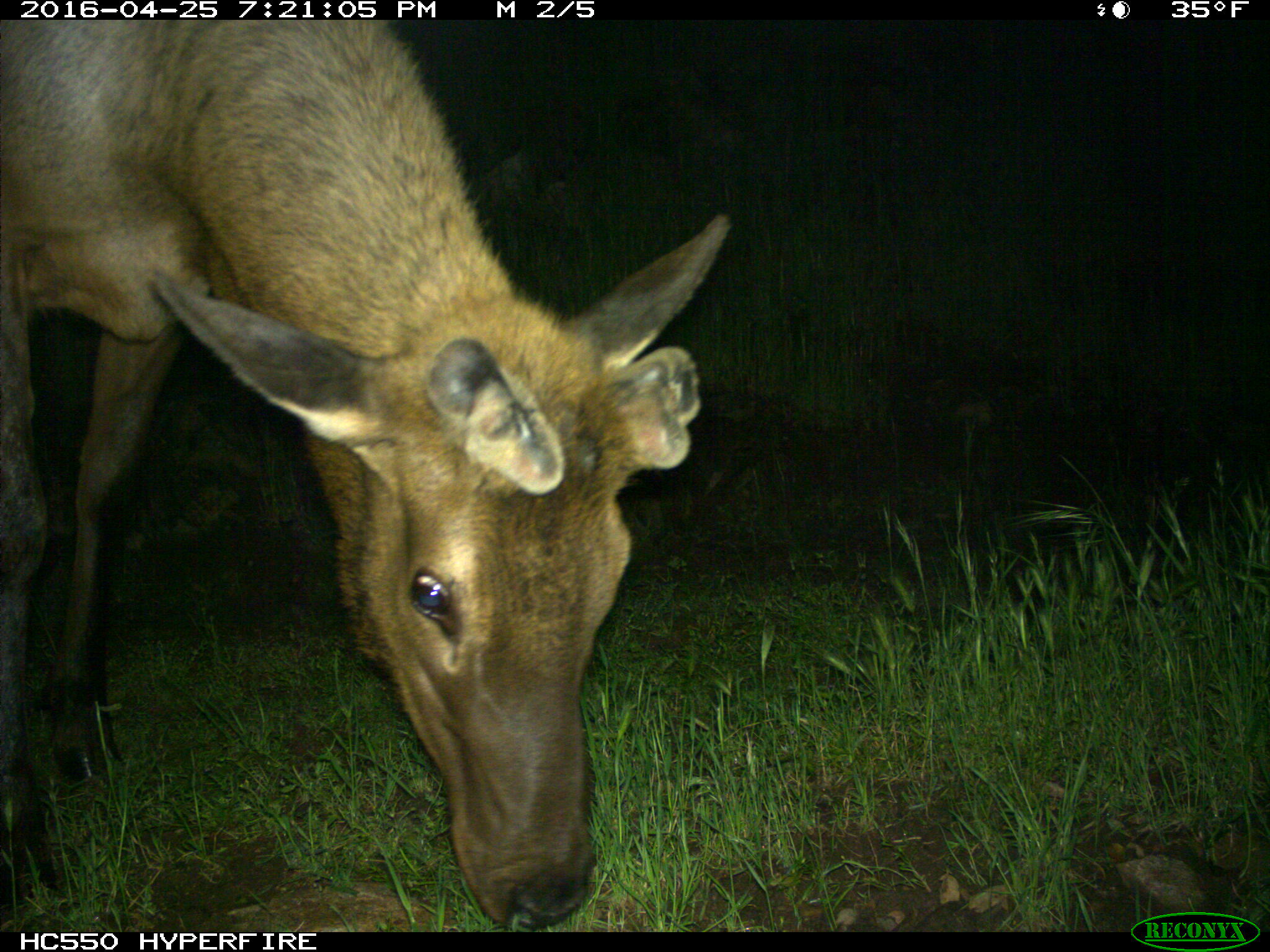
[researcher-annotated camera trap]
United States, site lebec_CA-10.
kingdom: Animalia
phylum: Chordata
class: Mammalia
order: Artiodactyla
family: Cervidae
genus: Cervus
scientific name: Cervus canadensis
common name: elk